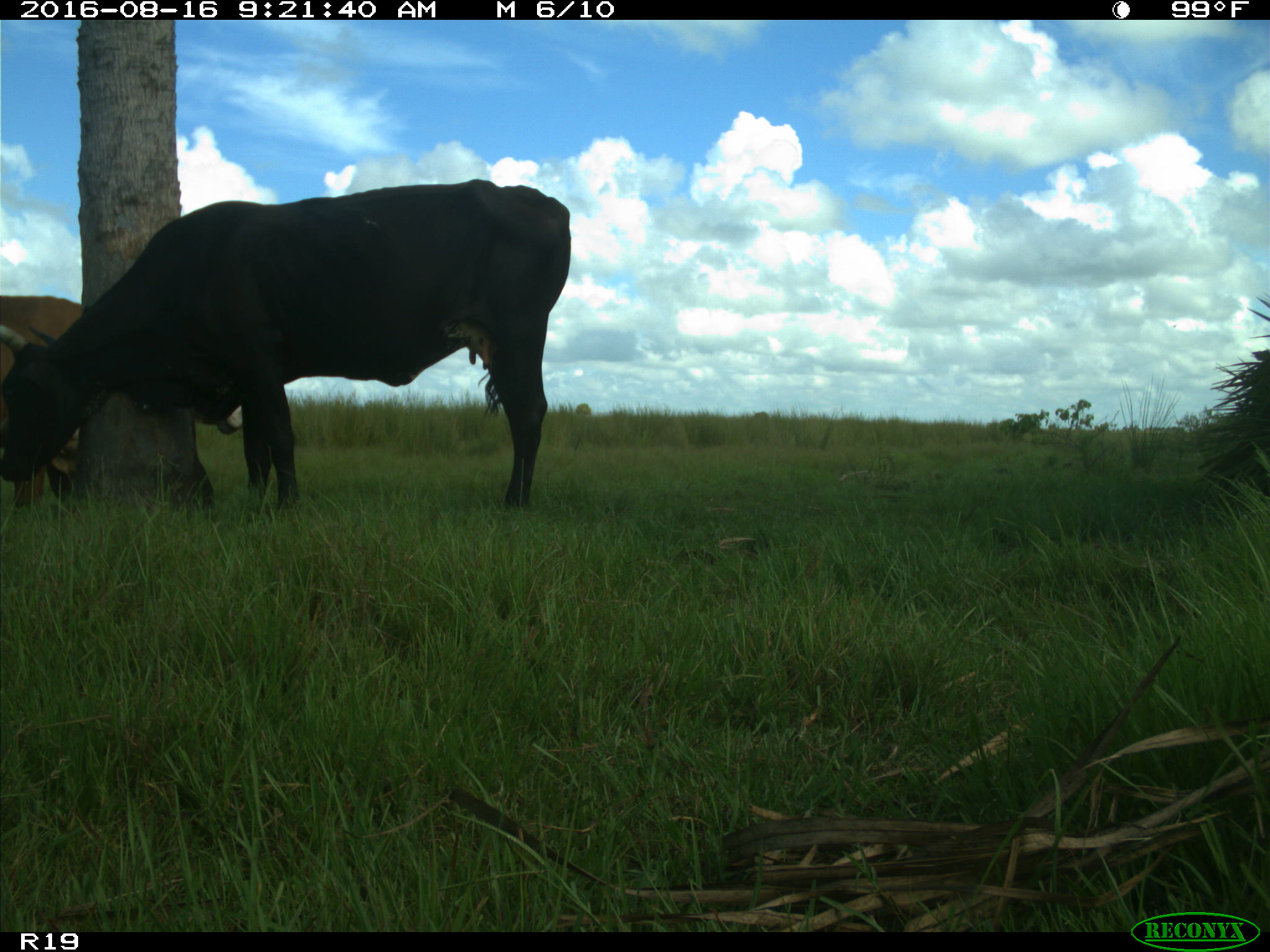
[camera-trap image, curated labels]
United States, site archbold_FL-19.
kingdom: Animalia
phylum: Chordata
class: Mammalia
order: Artiodactyla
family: Bovidae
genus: Bos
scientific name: Bos taurus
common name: domestic cow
Bos taurus (domestic cow).